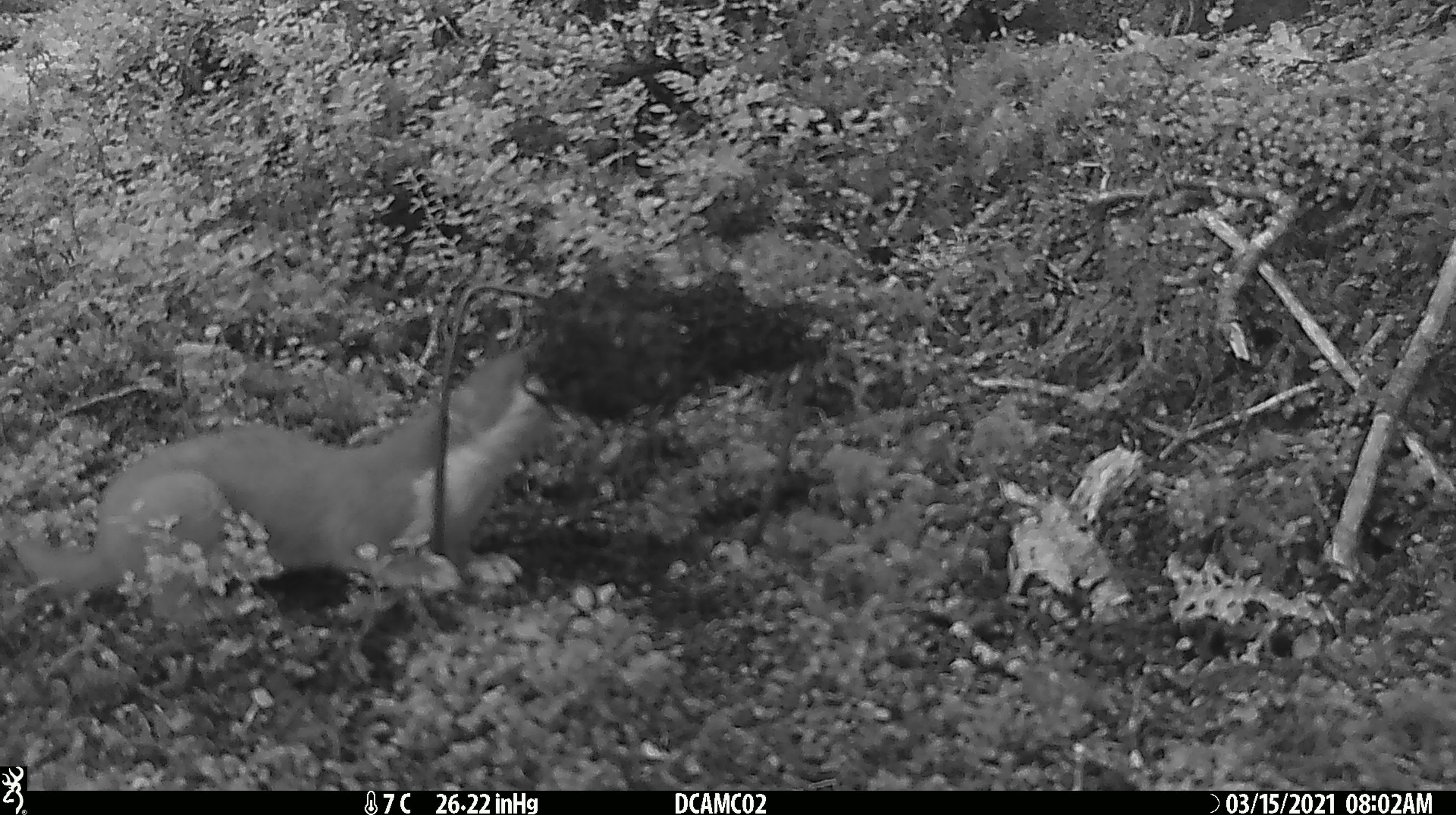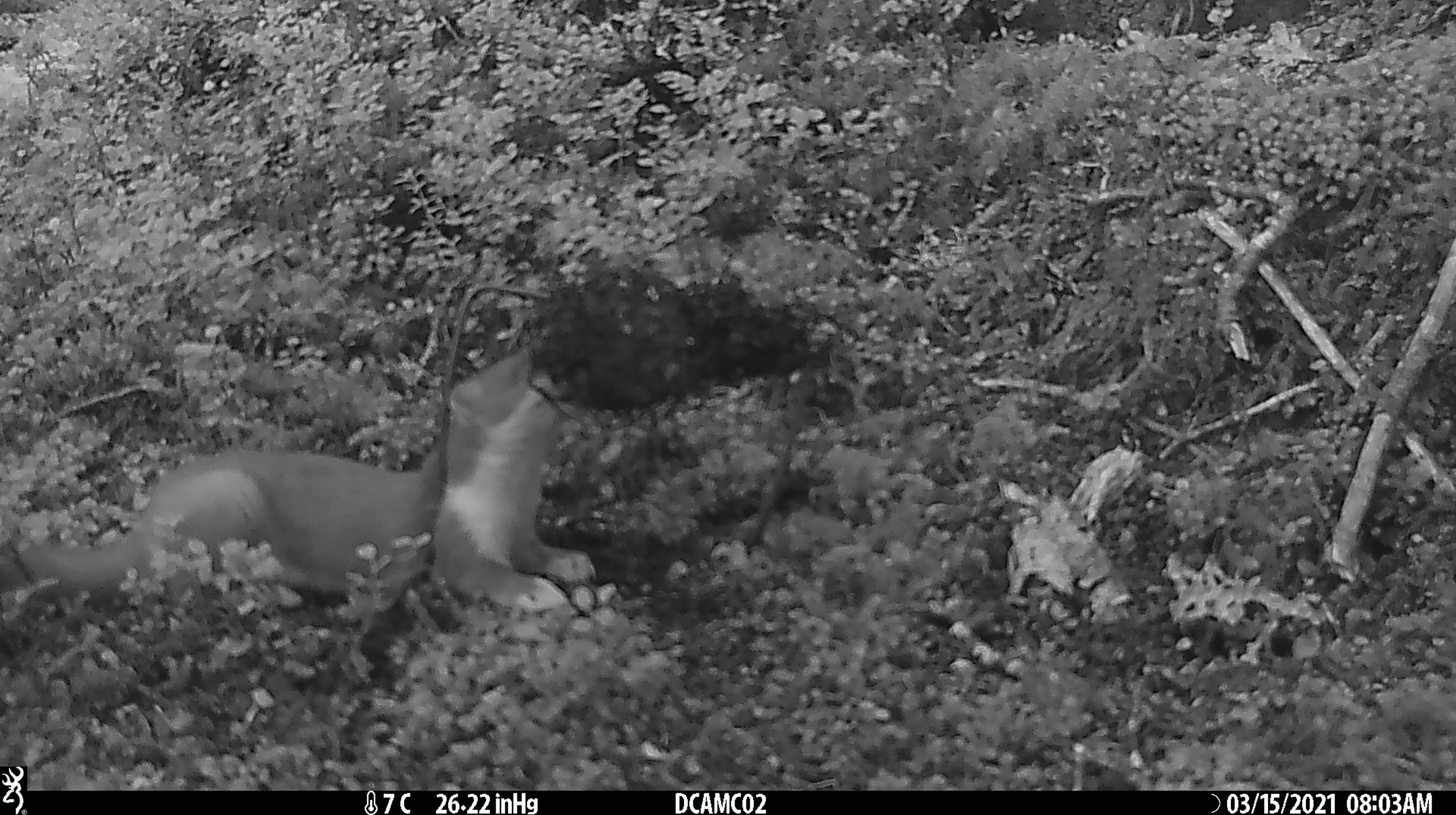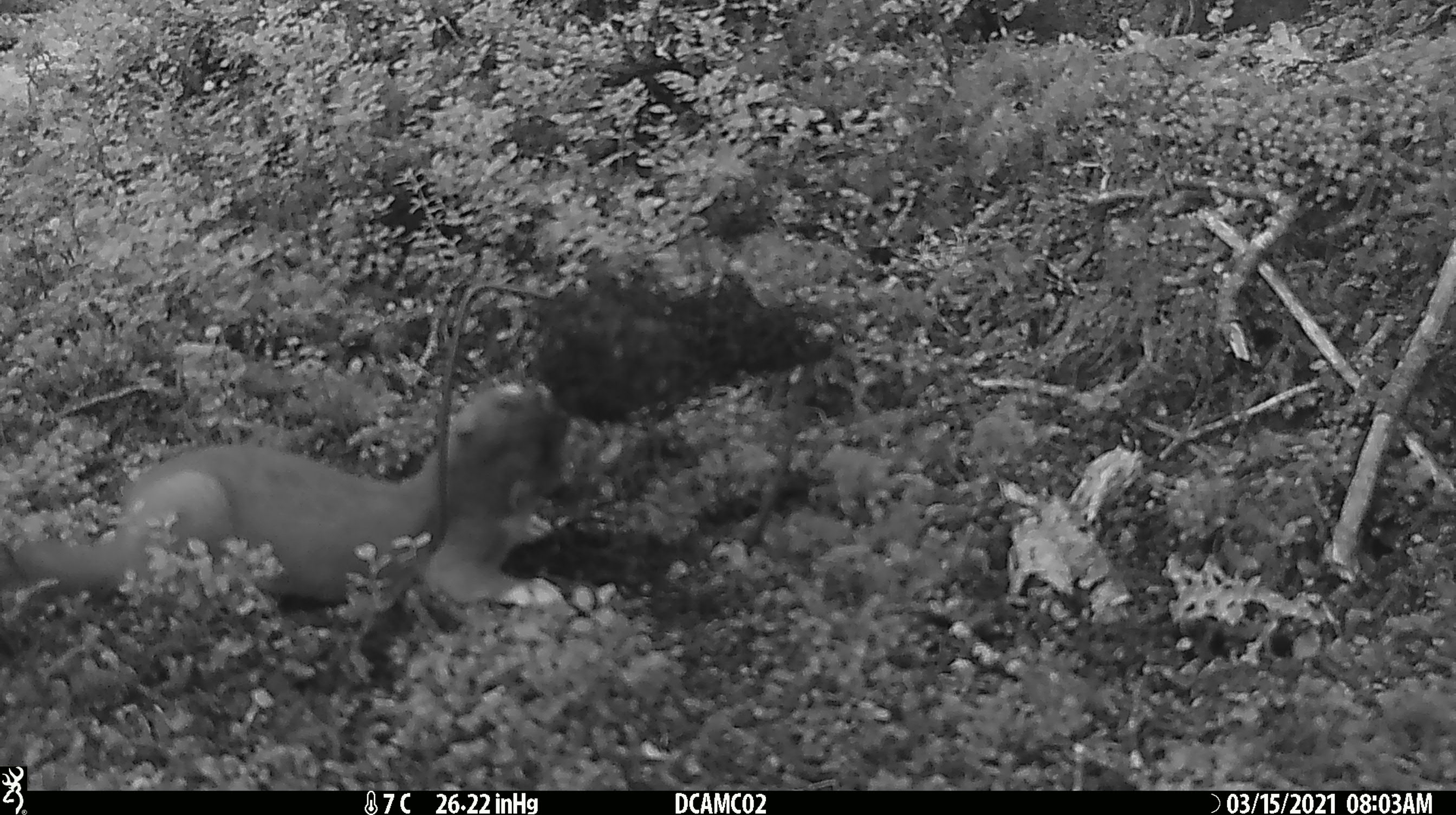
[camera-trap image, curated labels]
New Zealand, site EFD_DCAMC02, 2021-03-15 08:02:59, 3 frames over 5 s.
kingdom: Animalia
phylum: Chordata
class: Mammalia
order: Carnivora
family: Mustelidae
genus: Mustela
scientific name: Mustela erminea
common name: stoat